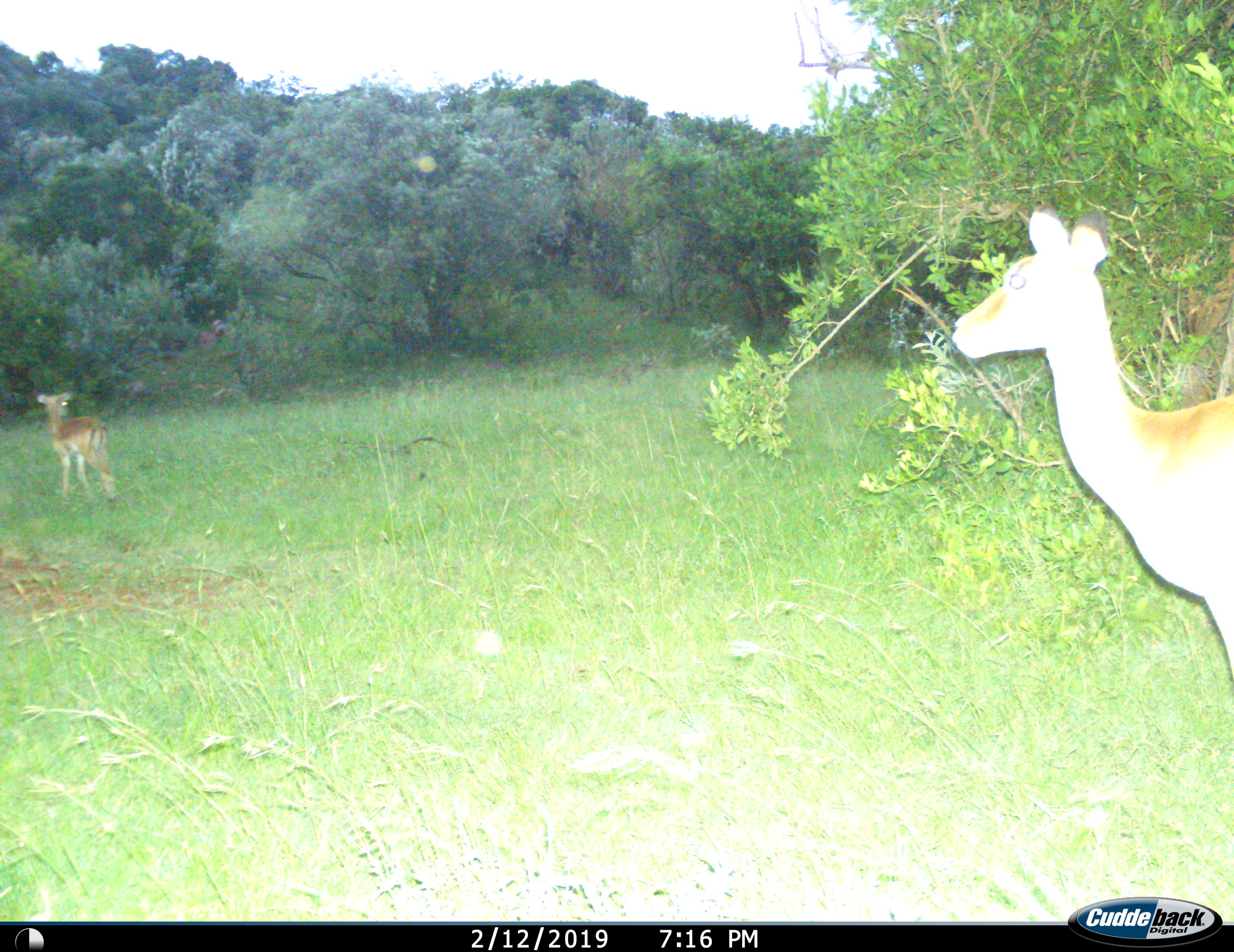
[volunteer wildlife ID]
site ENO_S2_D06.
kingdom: Animalia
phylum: Chordata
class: Mammalia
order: Artiodactyla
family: Bovidae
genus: Aepyceros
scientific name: Aepyceros melampus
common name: impala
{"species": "impala (Aepyceros melampus)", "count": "2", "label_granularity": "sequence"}